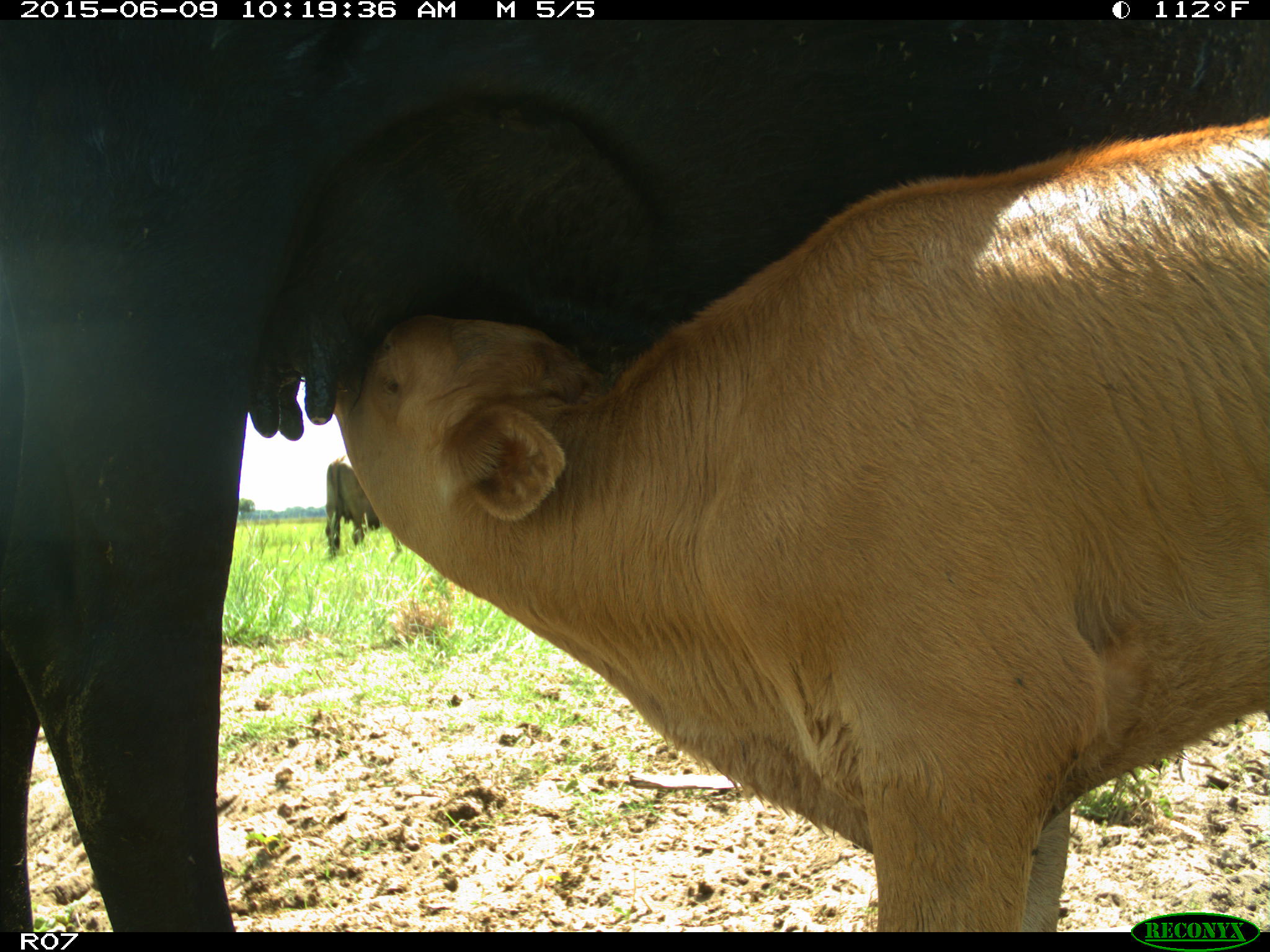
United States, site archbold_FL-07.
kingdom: Animalia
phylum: Chordata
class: Mammalia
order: Artiodactyla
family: Bovidae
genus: Bos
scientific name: Bos taurus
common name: domestic cow